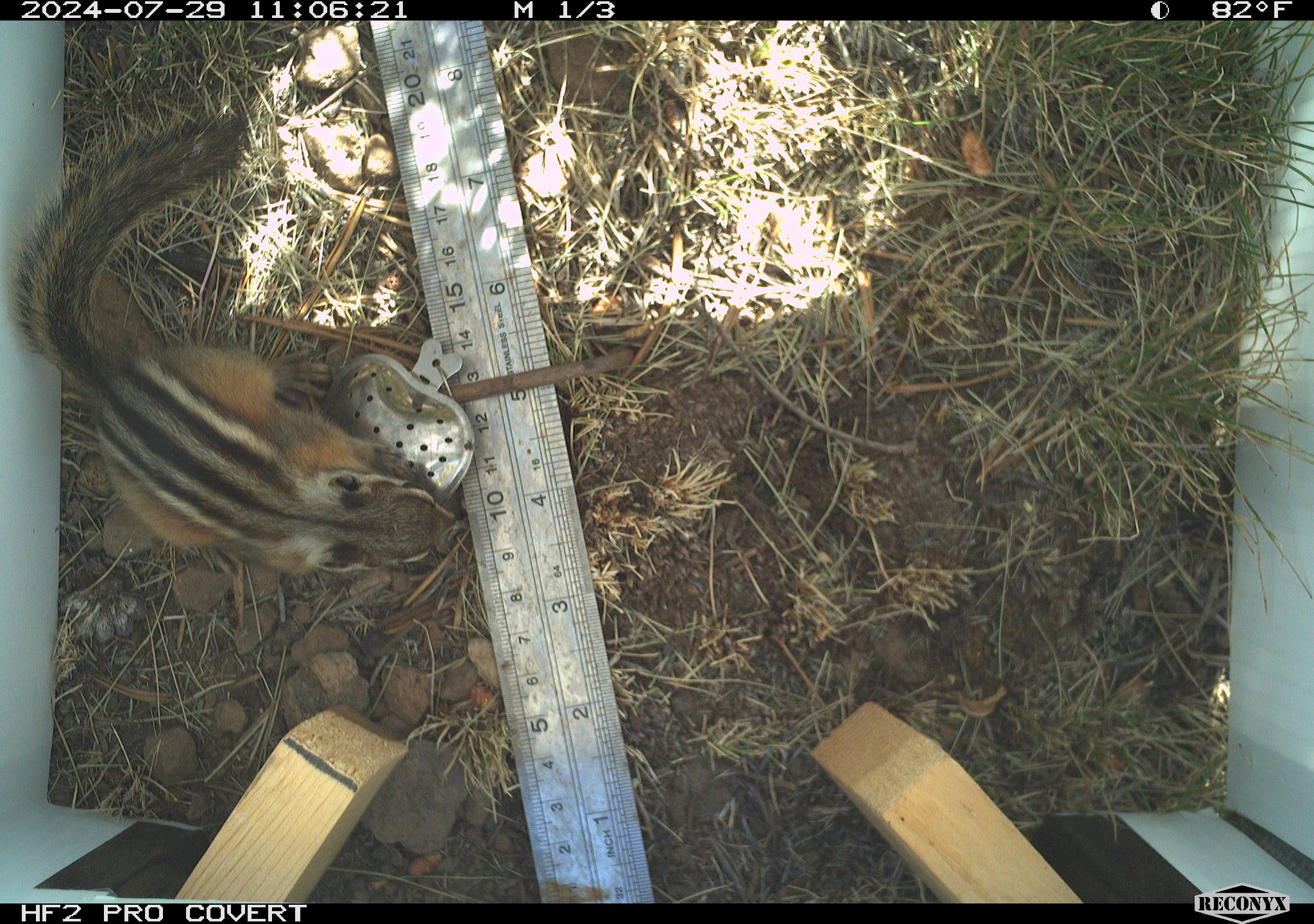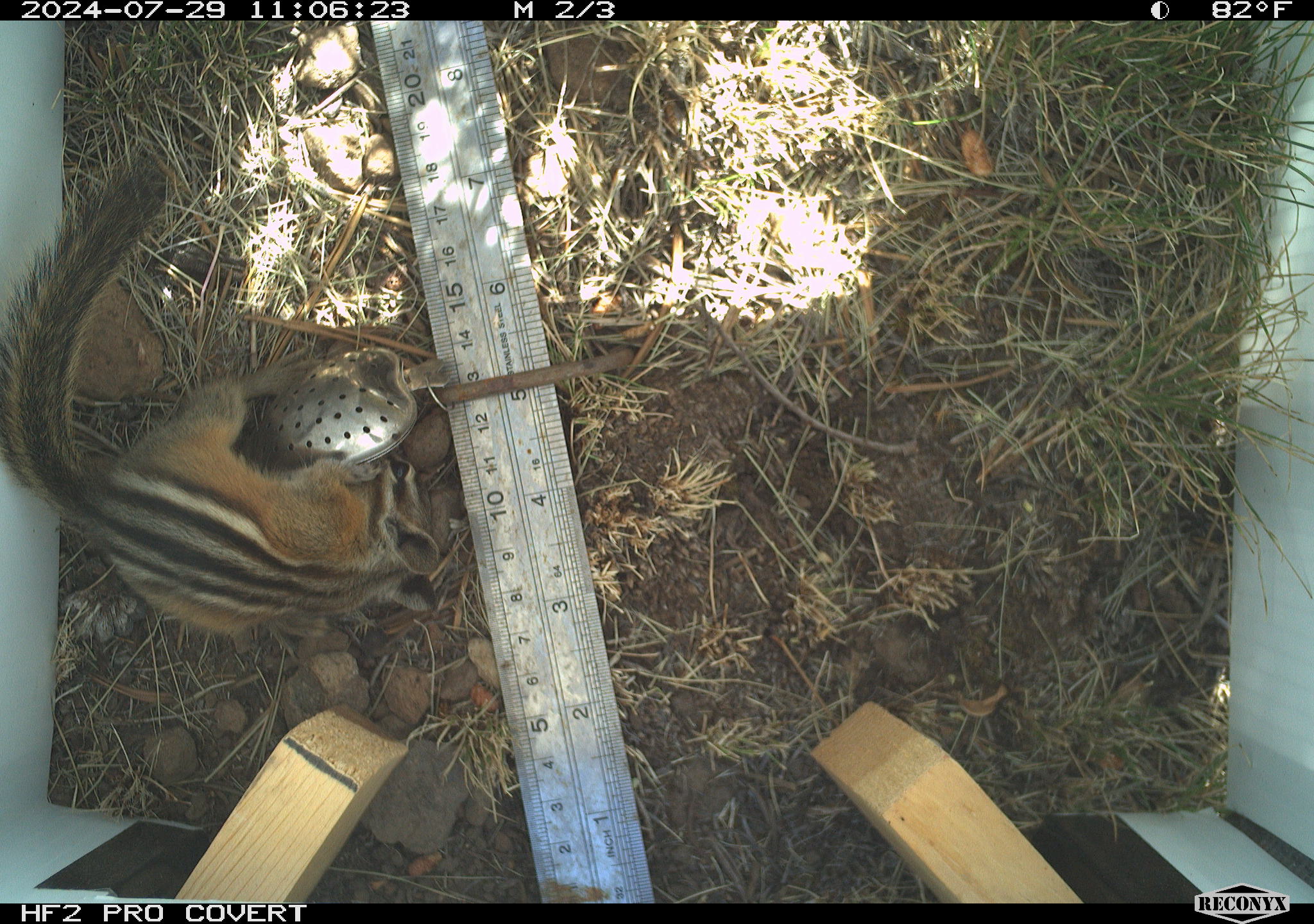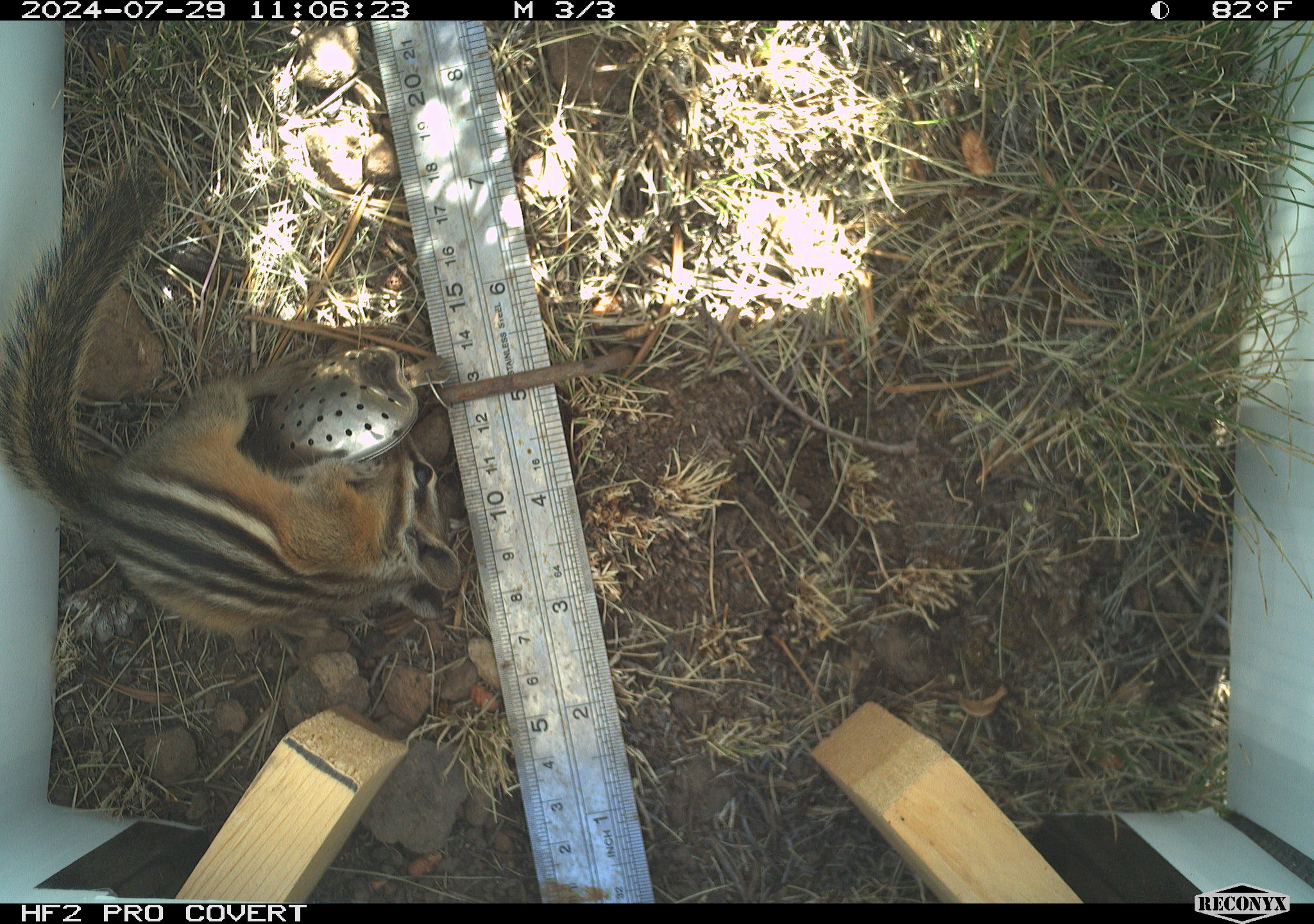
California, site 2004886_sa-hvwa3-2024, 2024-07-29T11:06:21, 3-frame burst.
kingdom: Animalia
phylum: Chordata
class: Mammalia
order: Rodentia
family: Sciuridae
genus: Neotamias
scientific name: Neotamias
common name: western chipmunks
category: neotamias species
Neotamias species (western chipmunks) (Neotamias).